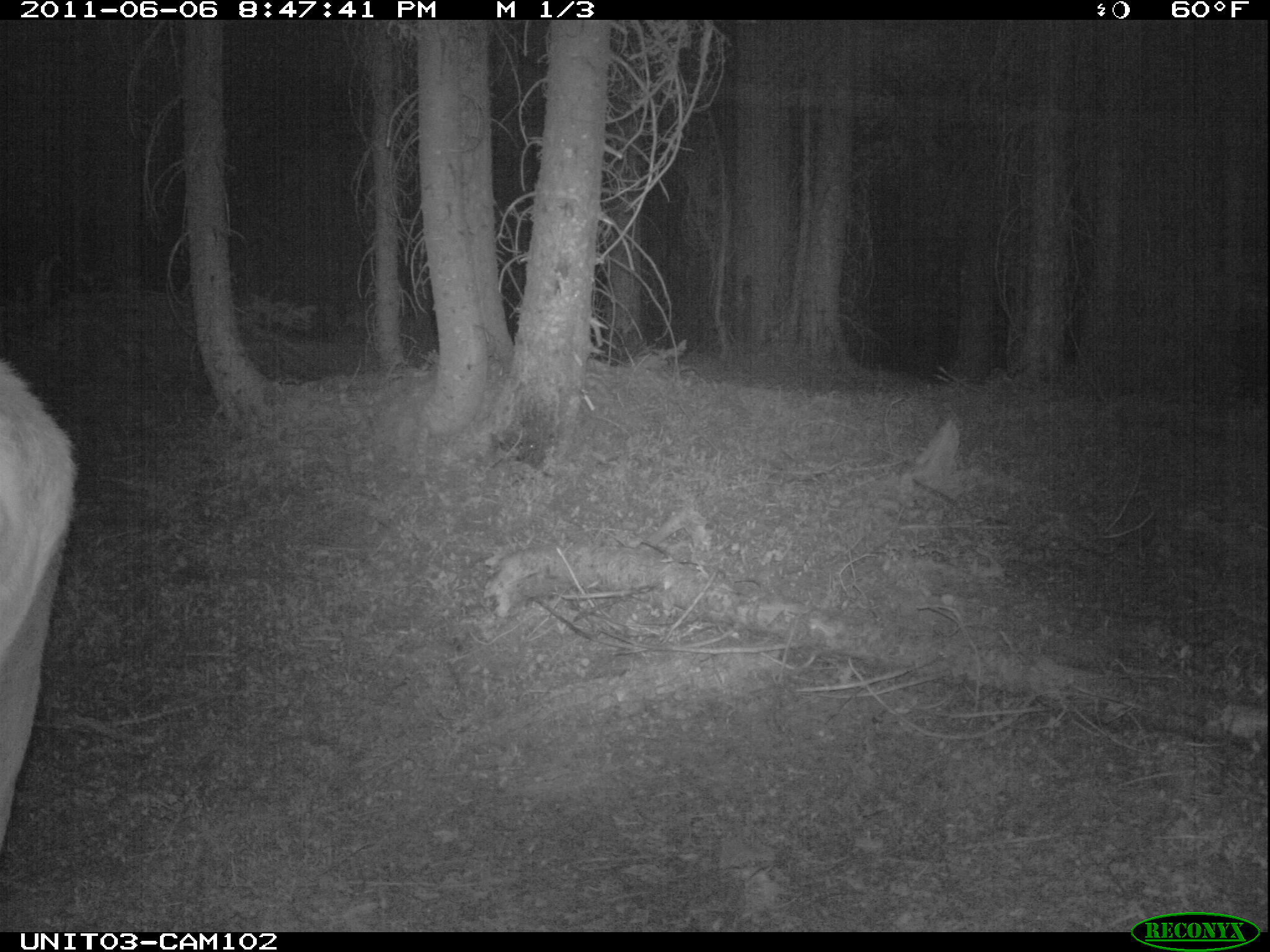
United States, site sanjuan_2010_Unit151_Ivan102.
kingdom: Animalia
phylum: Chordata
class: Mammalia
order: Artiodactyla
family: Cervidae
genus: Cervus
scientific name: Cervus elaphus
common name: red deer